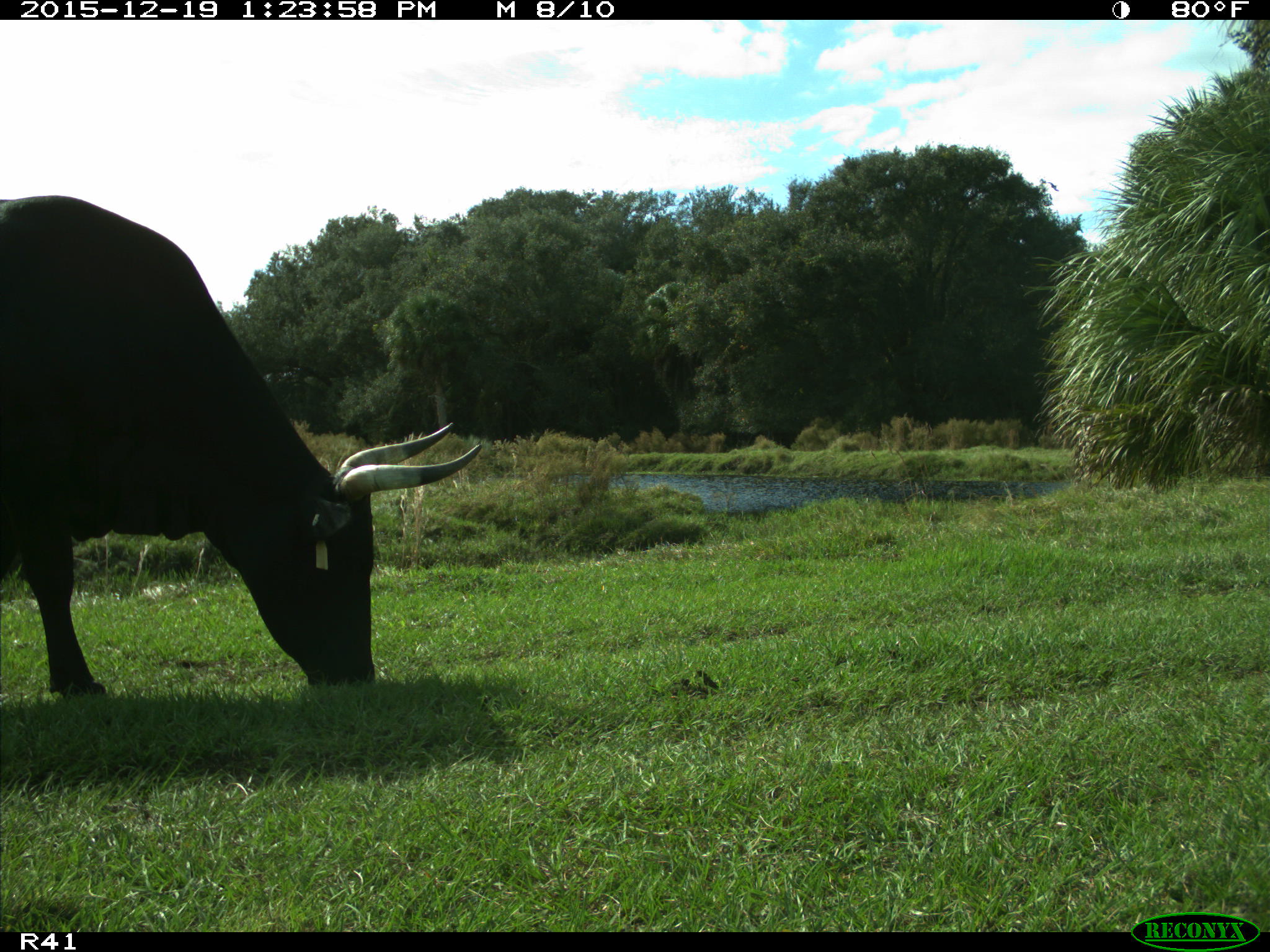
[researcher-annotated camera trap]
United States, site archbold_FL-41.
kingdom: Animalia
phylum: Chordata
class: Mammalia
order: Artiodactyla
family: Bovidae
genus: Bos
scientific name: Bos taurus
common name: domestic cow